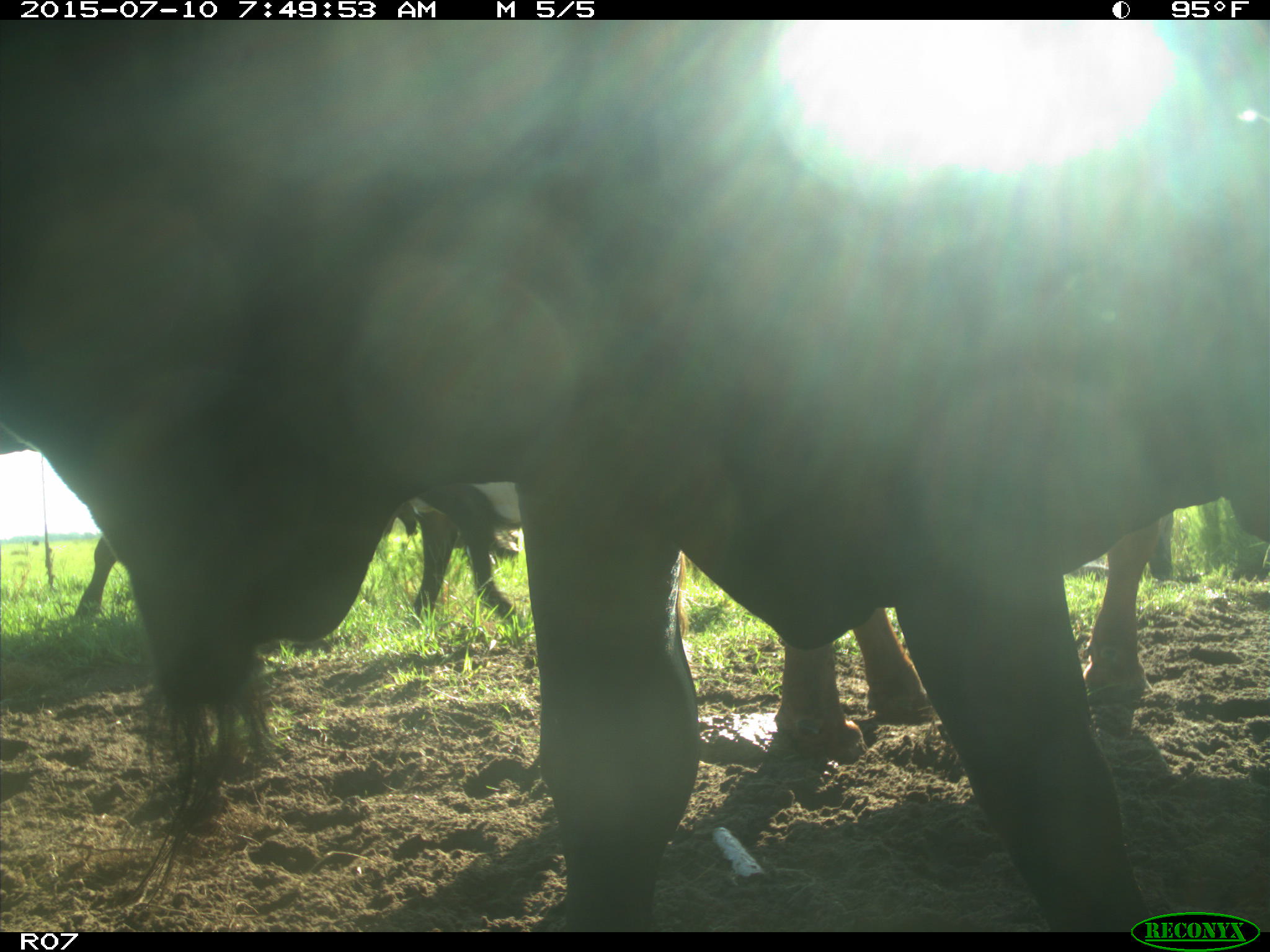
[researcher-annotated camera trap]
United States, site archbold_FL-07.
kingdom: Animalia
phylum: Chordata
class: Mammalia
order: Artiodactyla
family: Bovidae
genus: Bos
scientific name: Bos taurus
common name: domestic cow